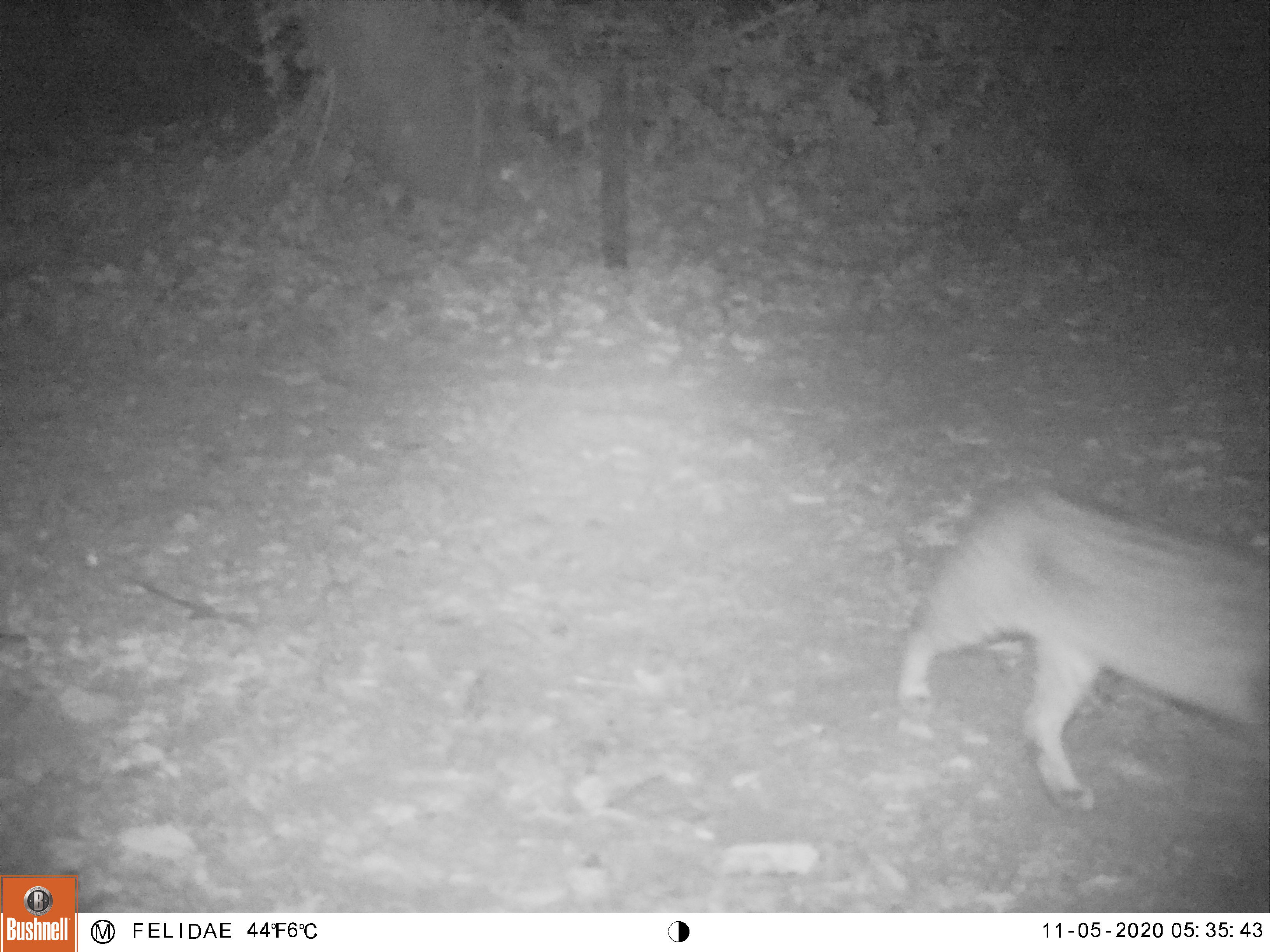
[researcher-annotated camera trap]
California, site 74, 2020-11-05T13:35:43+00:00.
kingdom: Animalia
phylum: Chordata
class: Mammalia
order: Carnivora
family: Felidae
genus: Lynx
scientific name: Lynx rufus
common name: bobcat